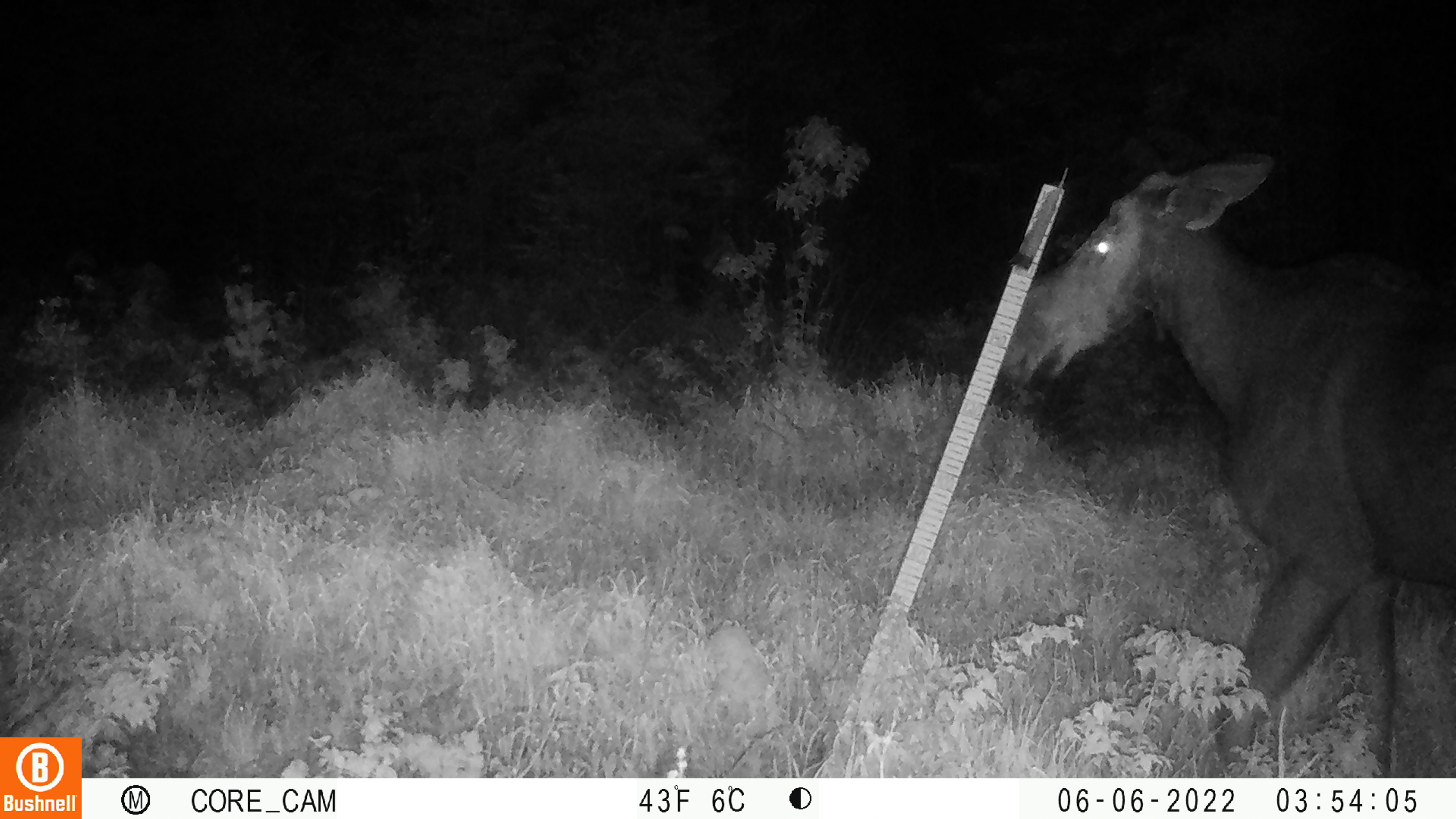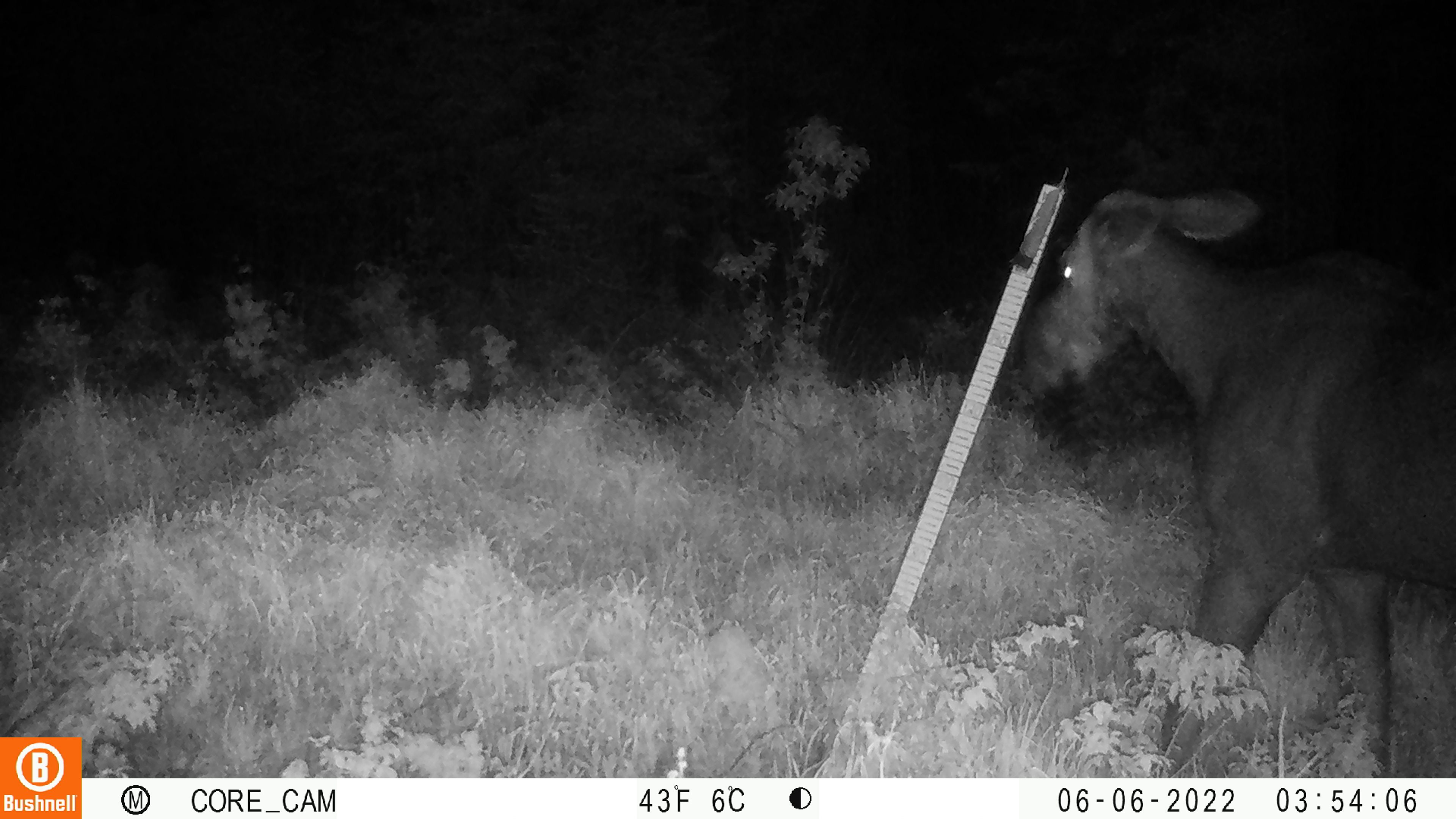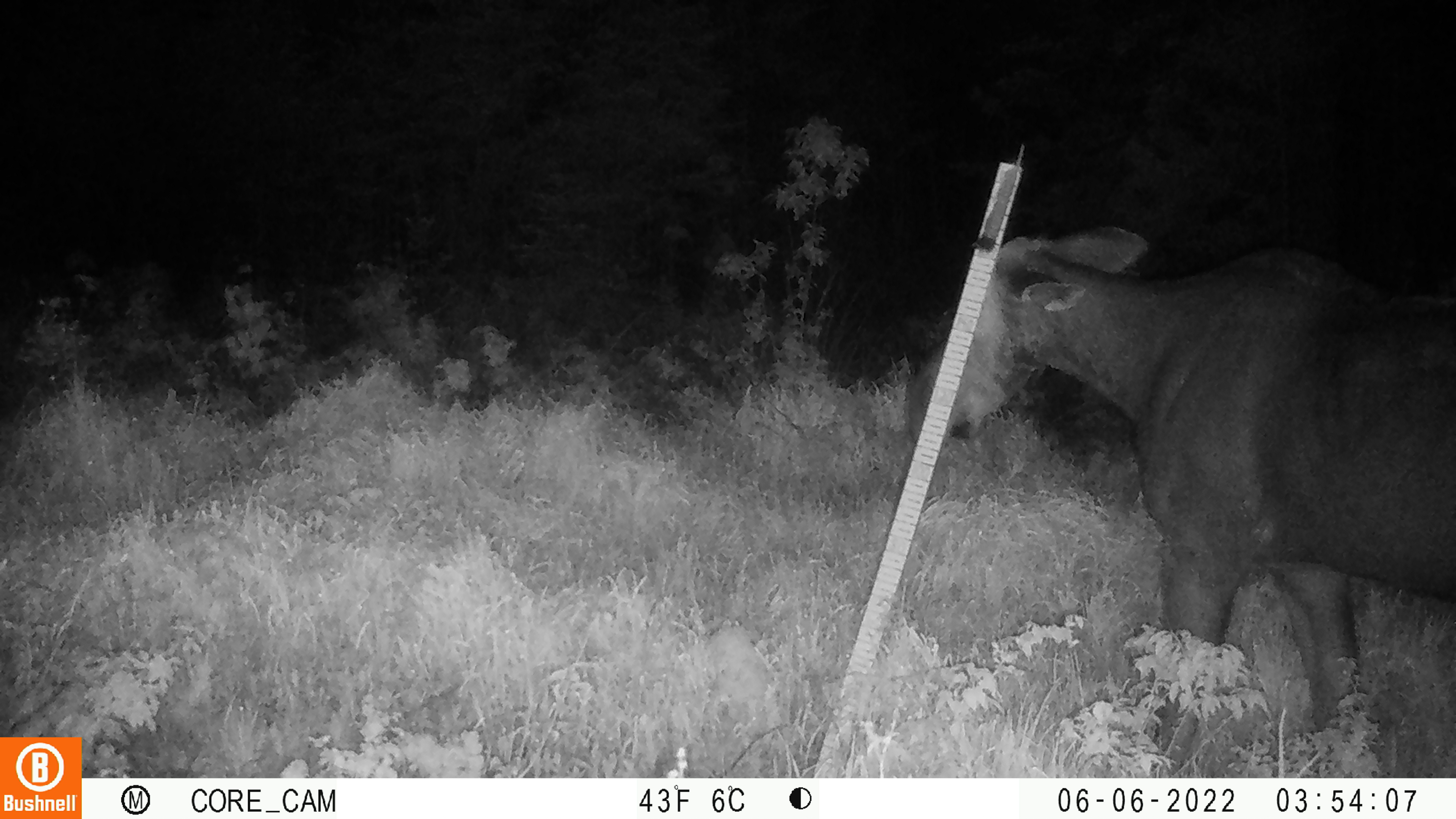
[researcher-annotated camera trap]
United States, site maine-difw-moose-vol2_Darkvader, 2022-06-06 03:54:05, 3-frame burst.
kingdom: Animalia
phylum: Chordata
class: Mammalia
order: Artiodactyla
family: Cervidae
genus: Alces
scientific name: Alces alces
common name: moose